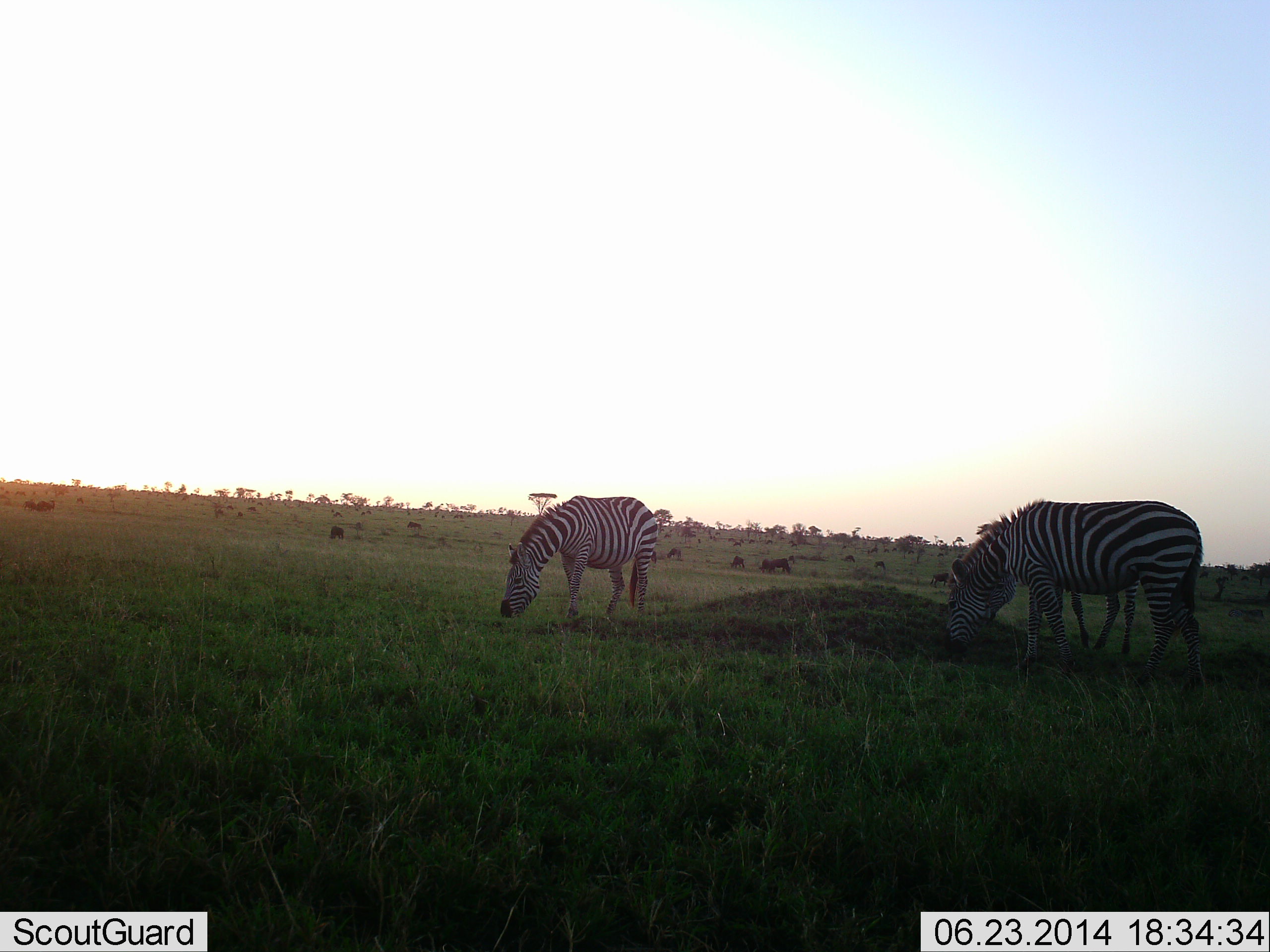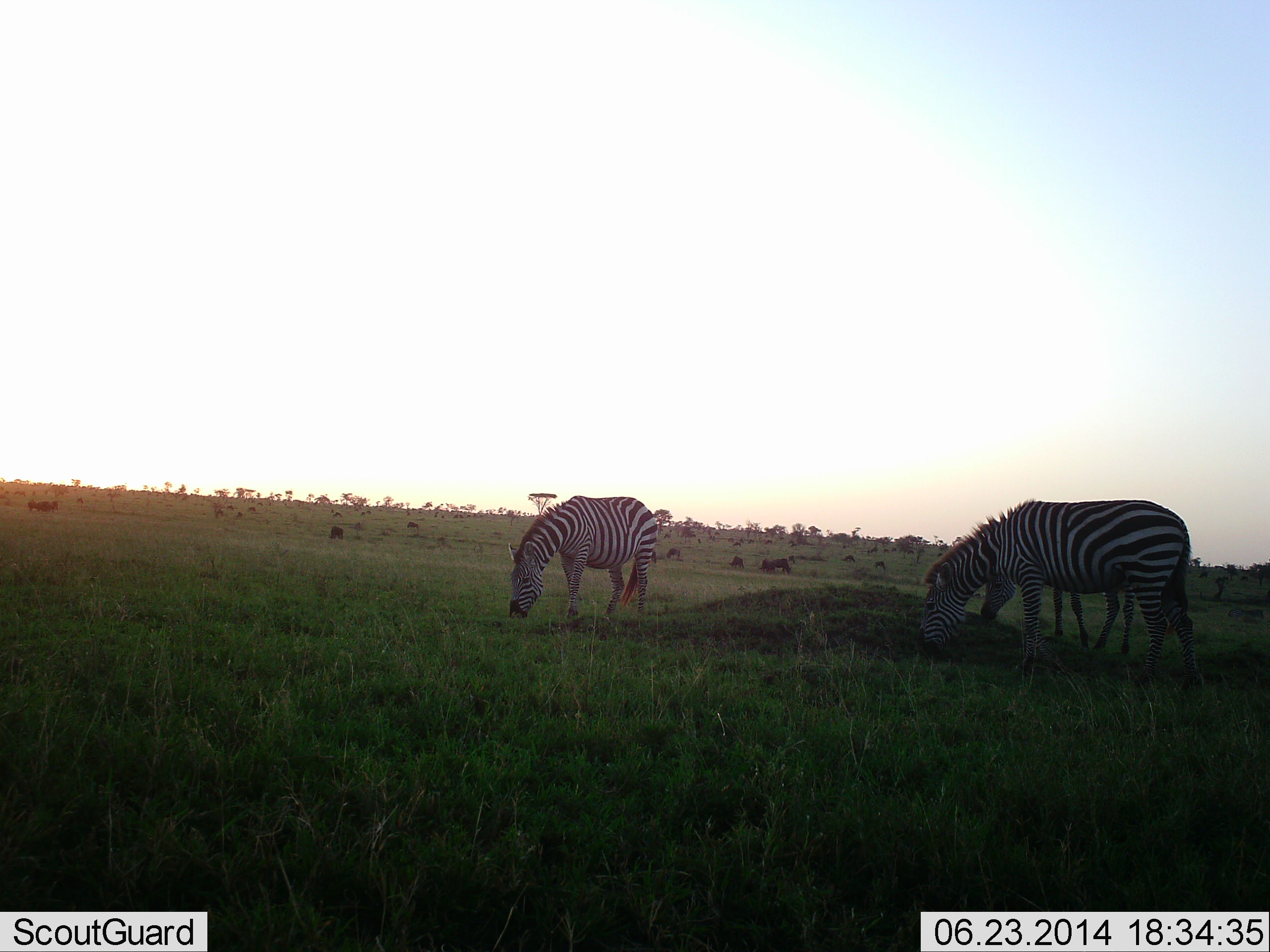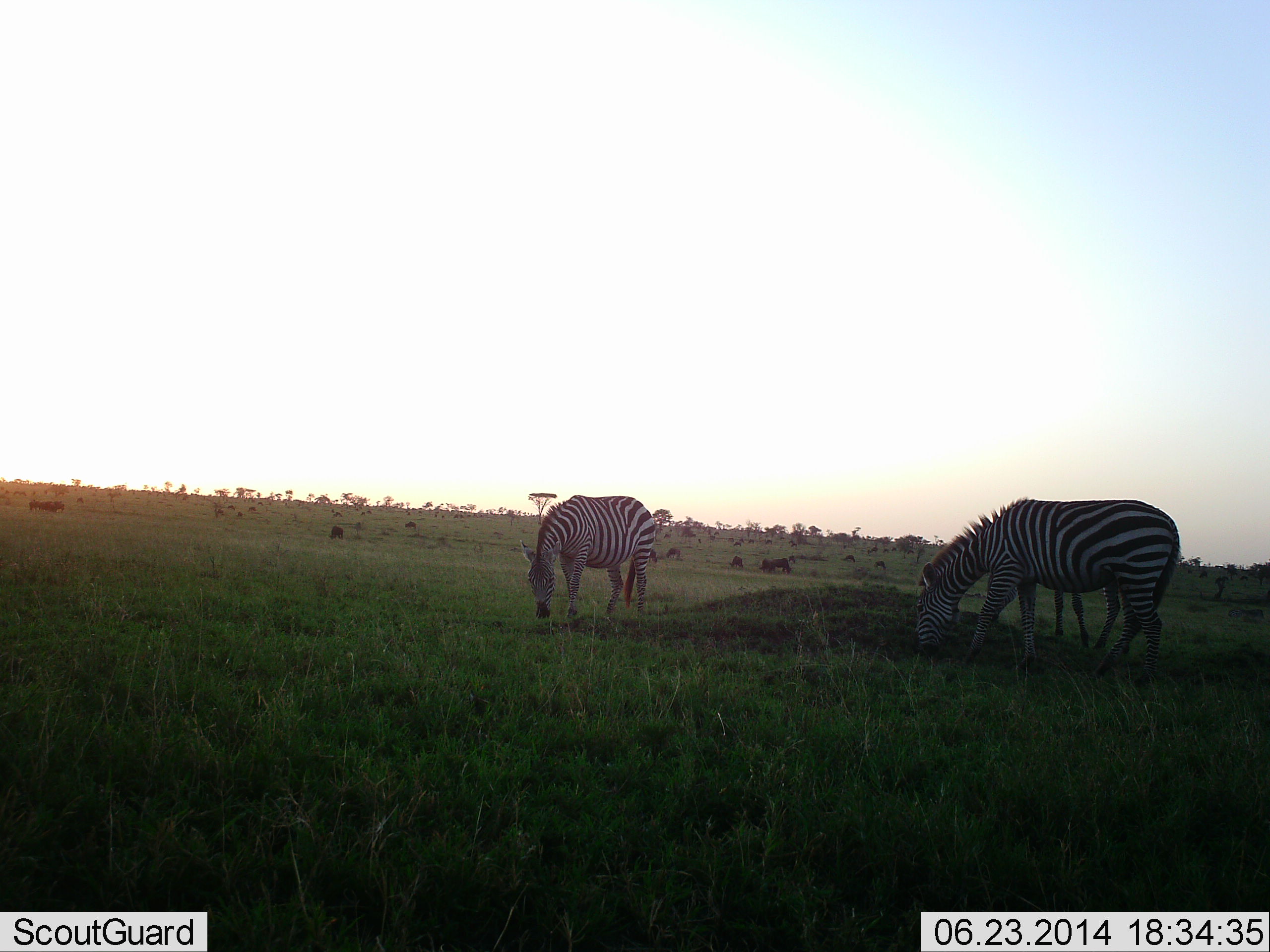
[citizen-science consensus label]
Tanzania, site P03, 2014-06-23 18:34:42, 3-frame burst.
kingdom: Animalia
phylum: Chordata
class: Mammalia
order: Perissodactyla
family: Equidae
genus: Equus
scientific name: Equus quagga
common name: plains zebra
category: zebra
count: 3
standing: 14%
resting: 0%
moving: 7%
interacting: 0%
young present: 0%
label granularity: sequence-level